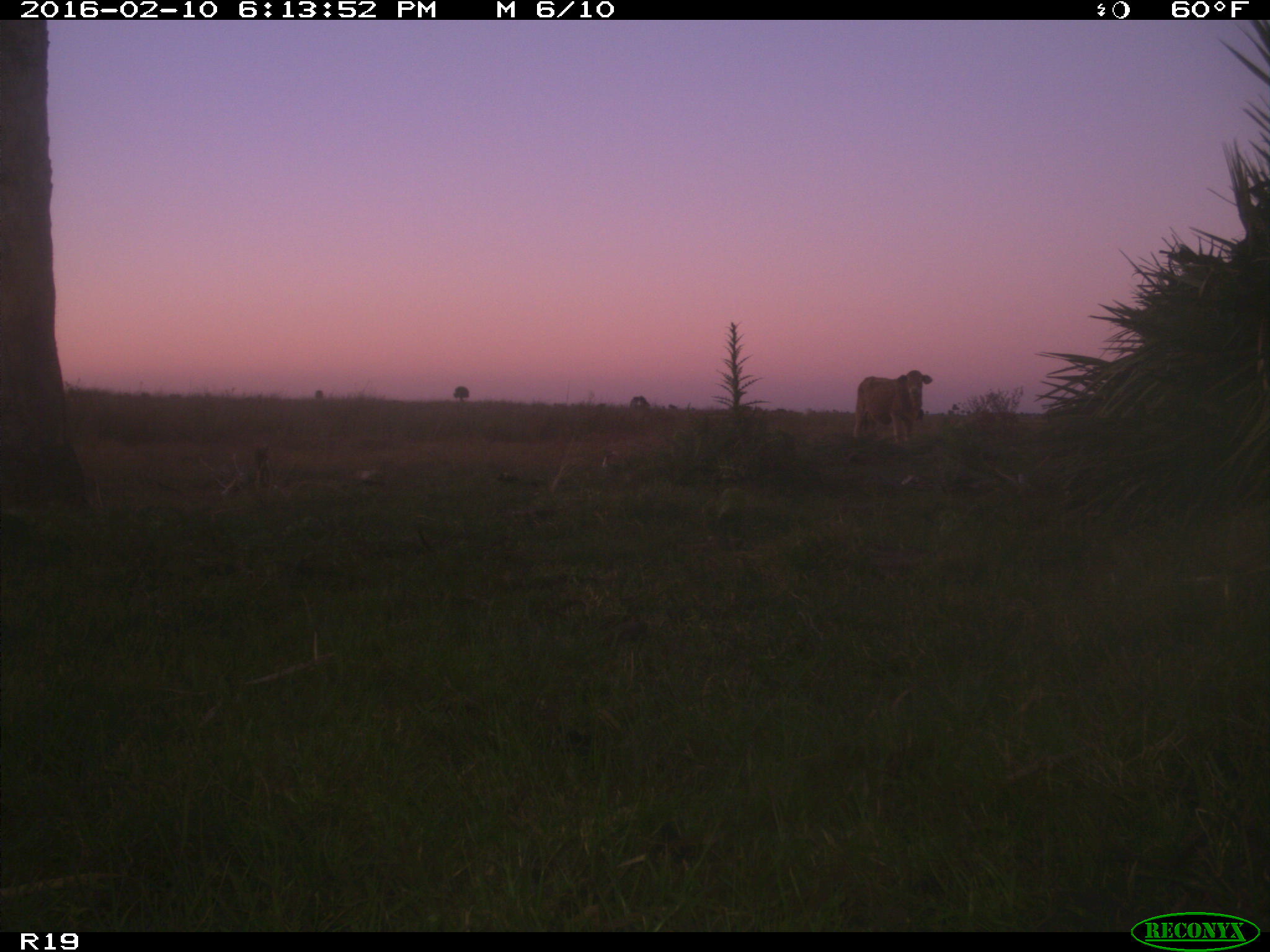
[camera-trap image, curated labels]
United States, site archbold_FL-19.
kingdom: Animalia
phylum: Chordata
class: Mammalia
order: Artiodactyla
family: Bovidae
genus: Bos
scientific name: Bos taurus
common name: domestic cow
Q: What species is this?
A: Bos taurus (domestic cow).